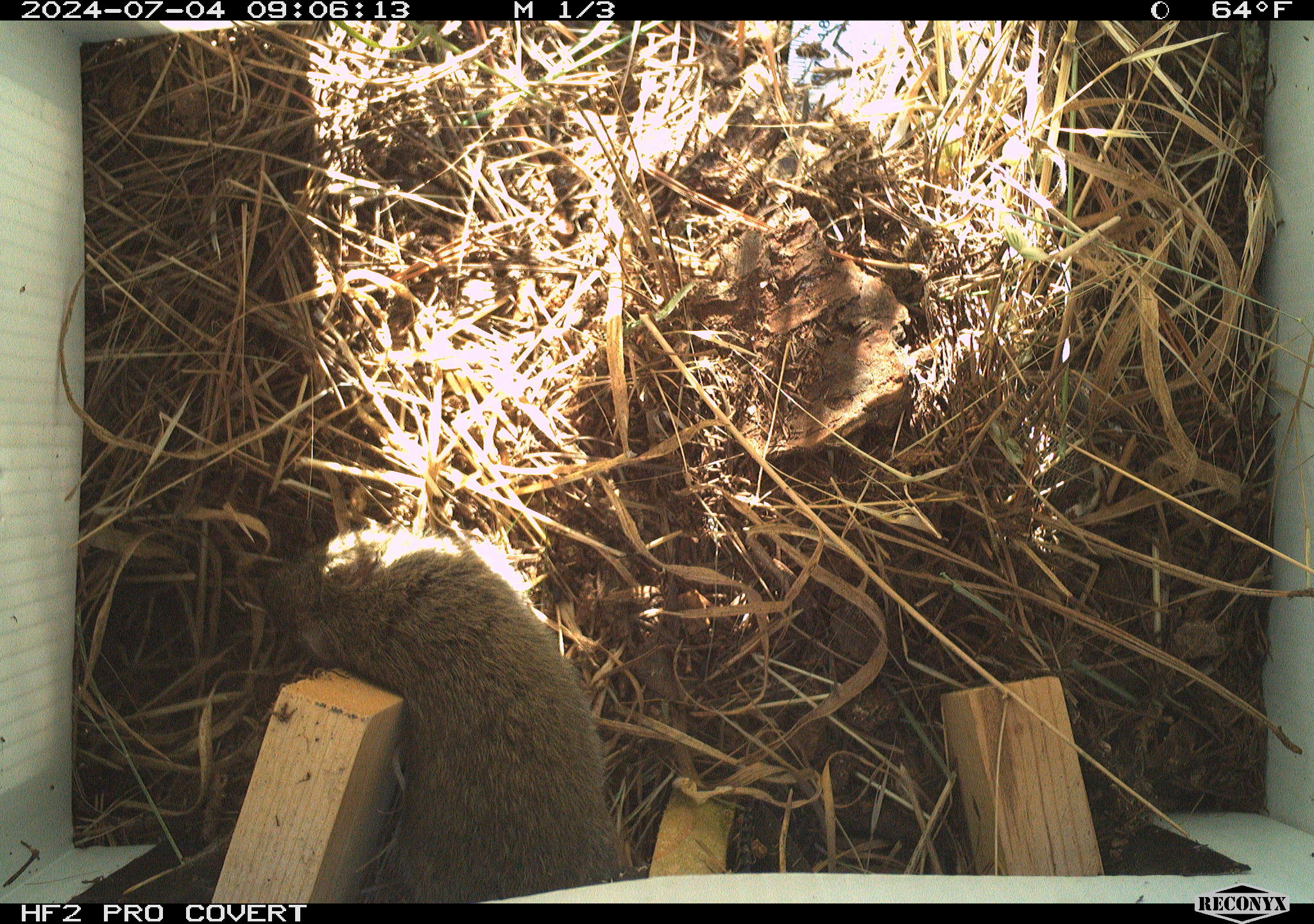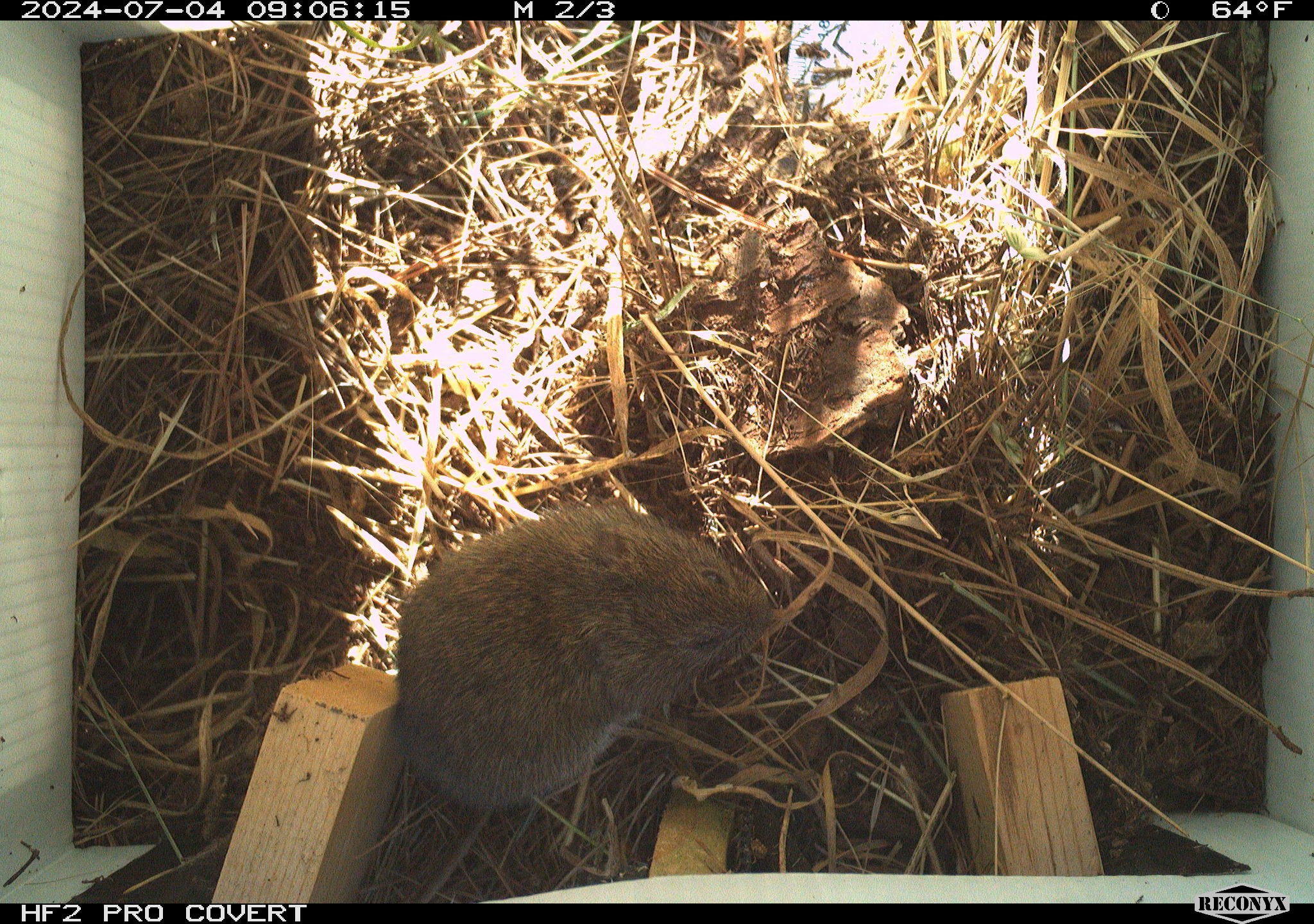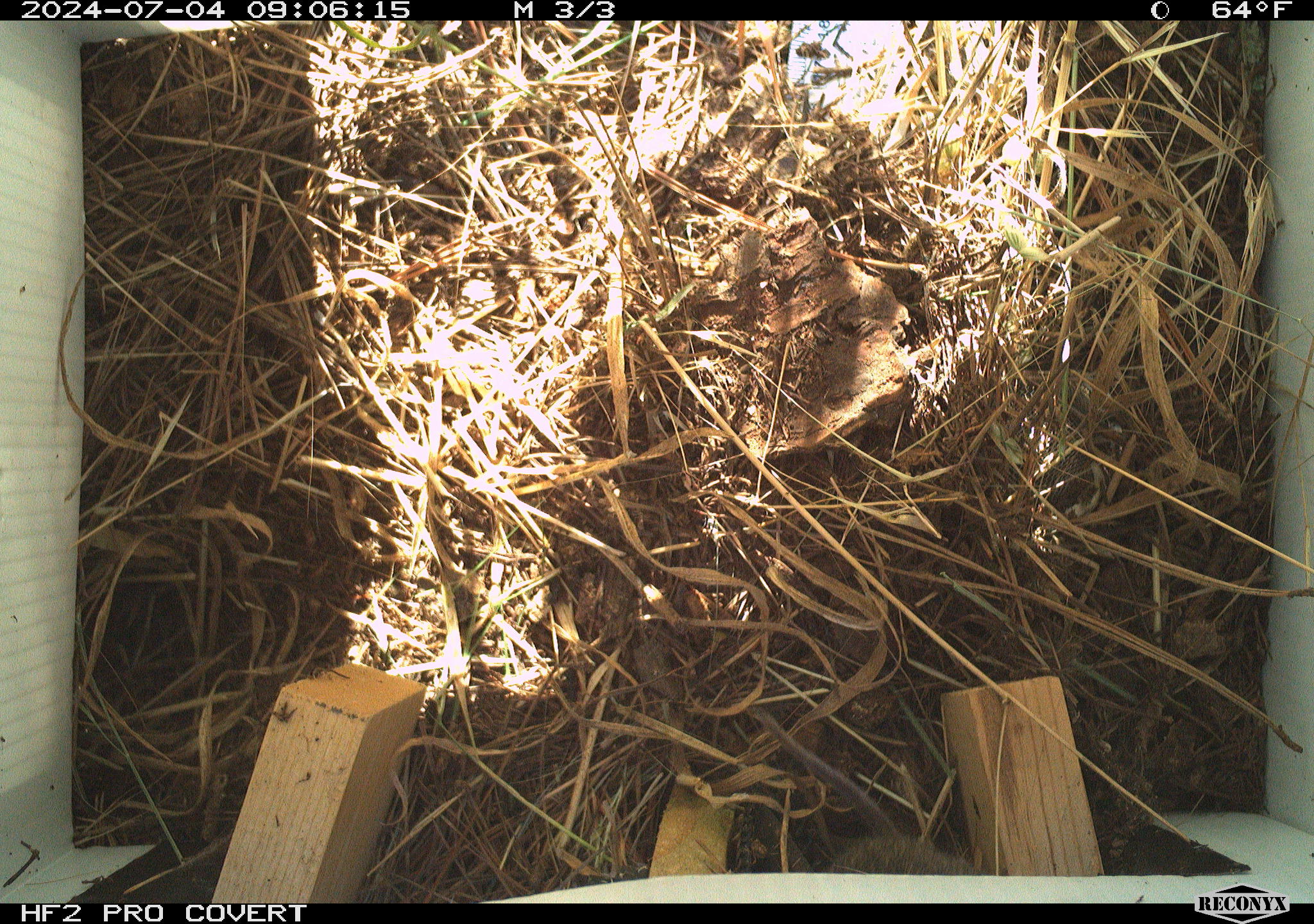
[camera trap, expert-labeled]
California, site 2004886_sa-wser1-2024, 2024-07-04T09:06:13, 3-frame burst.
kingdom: Animalia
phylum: Chordata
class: Mammalia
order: Rodentia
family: Cricetidae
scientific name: Arvicolinae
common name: voles, lemmings, and muskrats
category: arvicolinae subfamily